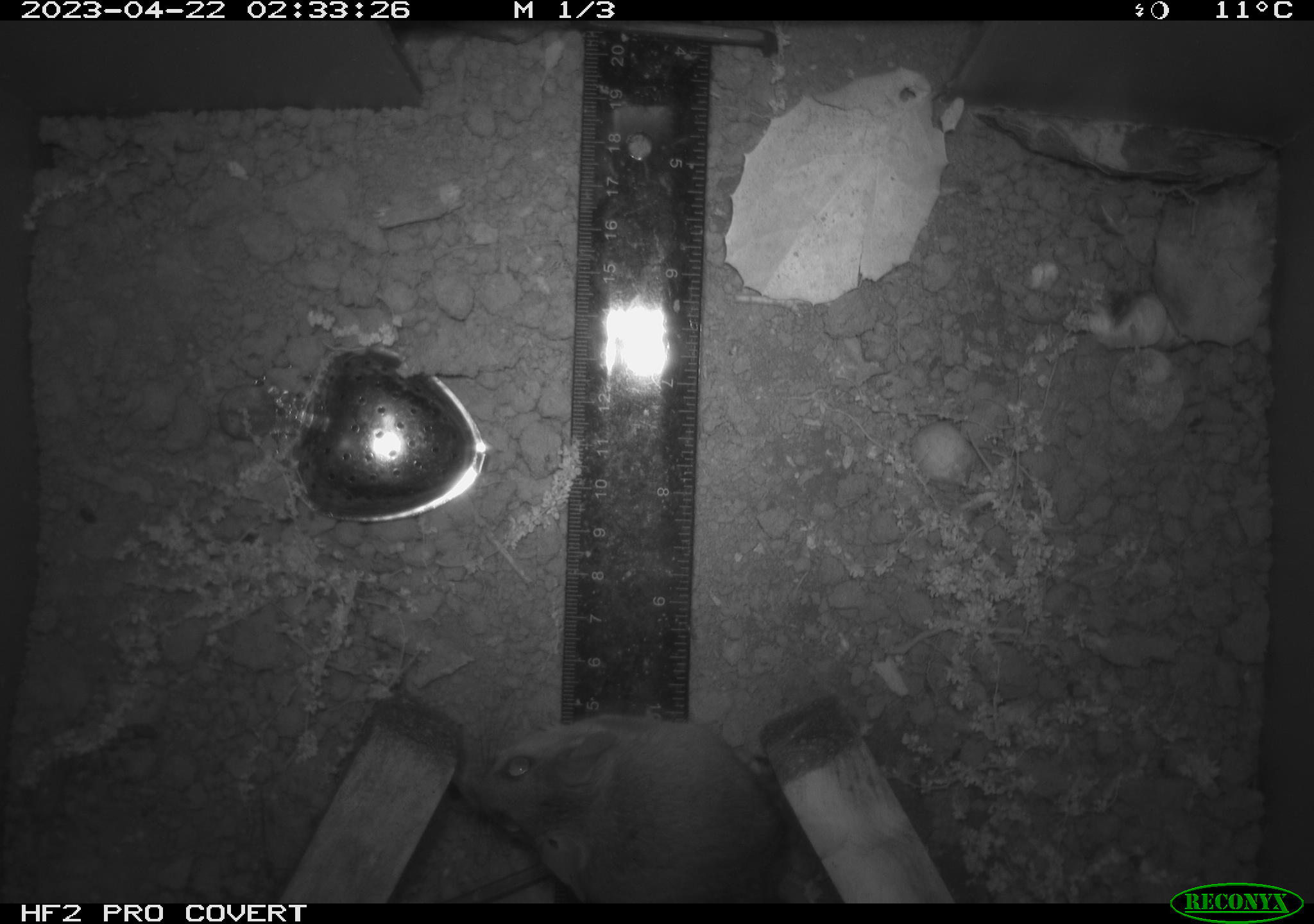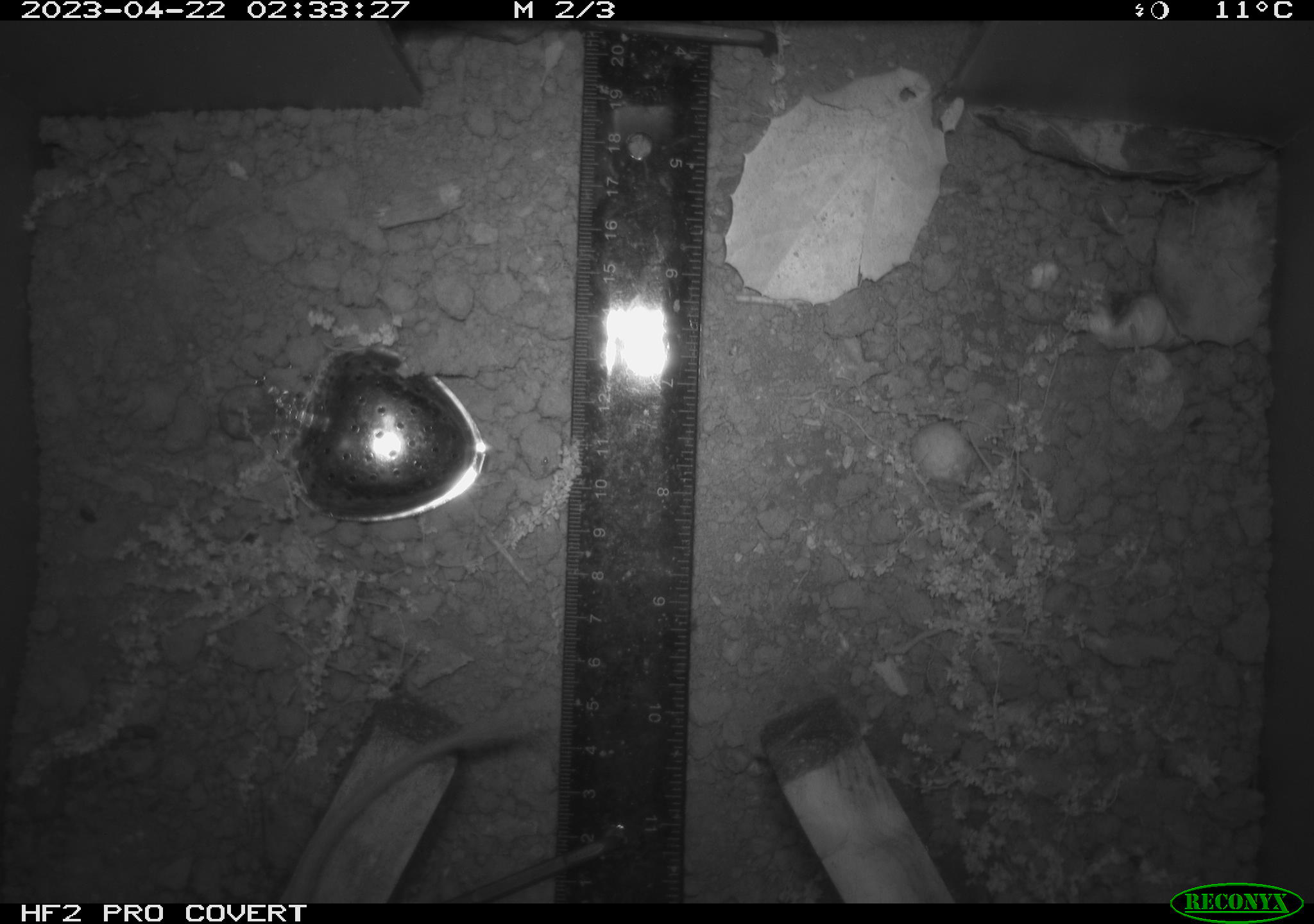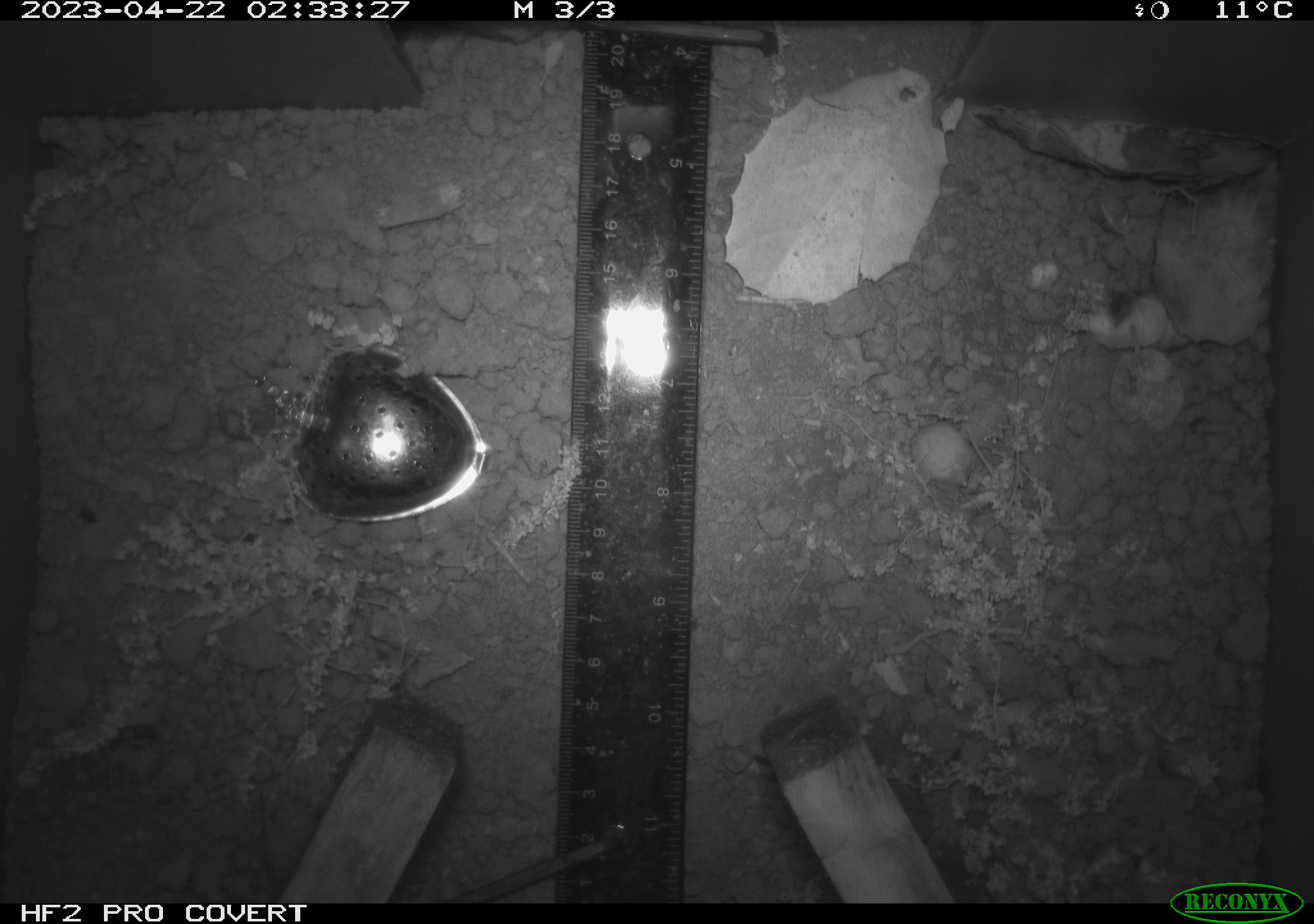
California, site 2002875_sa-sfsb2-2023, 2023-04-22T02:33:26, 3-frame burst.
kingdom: Animalia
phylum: Chordata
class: Mammalia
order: Rodentia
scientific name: Rodentia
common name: mouse species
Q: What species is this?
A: Mouse species (Rodentia).